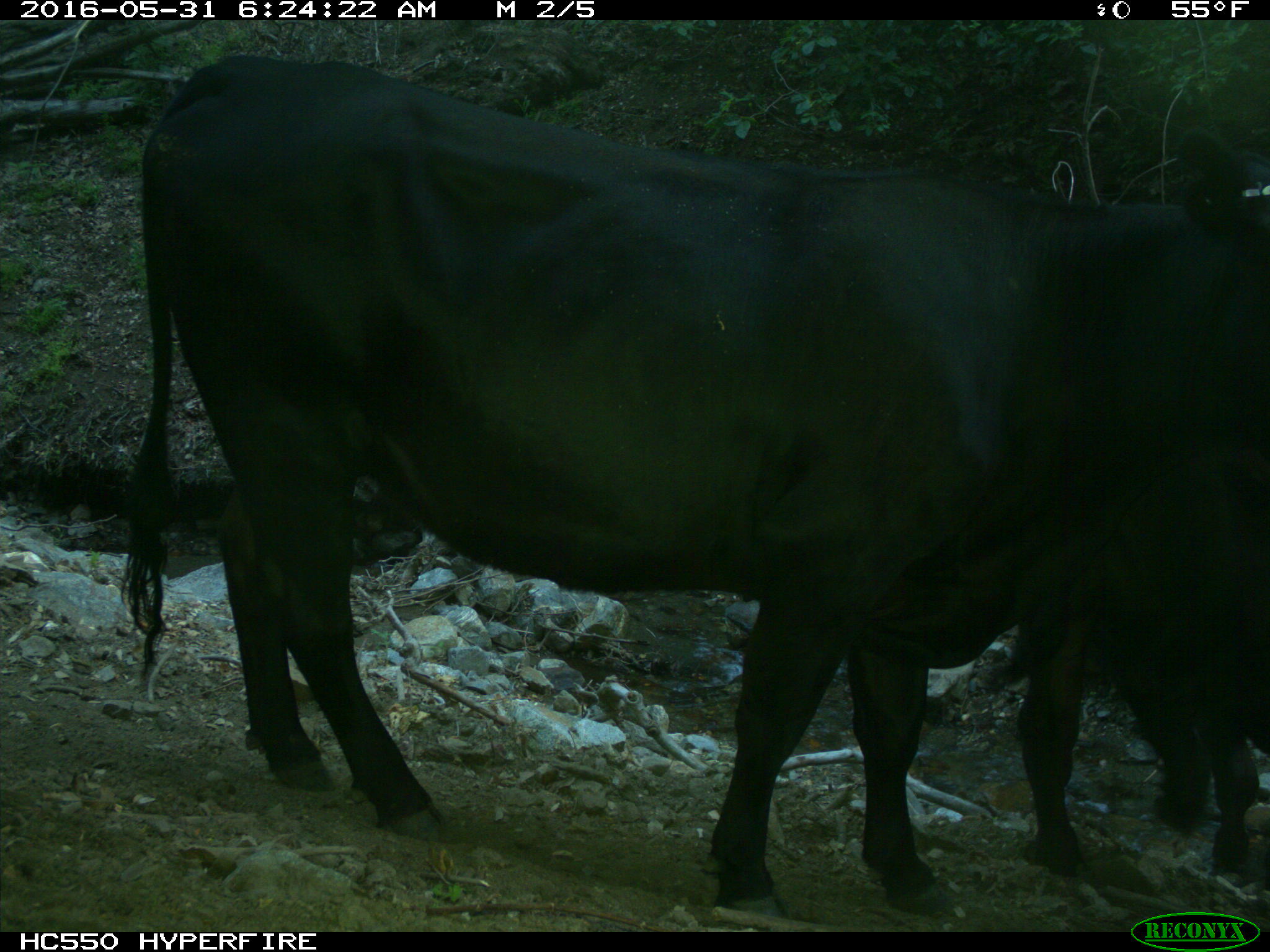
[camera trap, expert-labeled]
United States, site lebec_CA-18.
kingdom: Animalia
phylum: Chordata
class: Mammalia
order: Artiodactyla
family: Bovidae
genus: Bos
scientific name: Bos taurus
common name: domestic cow